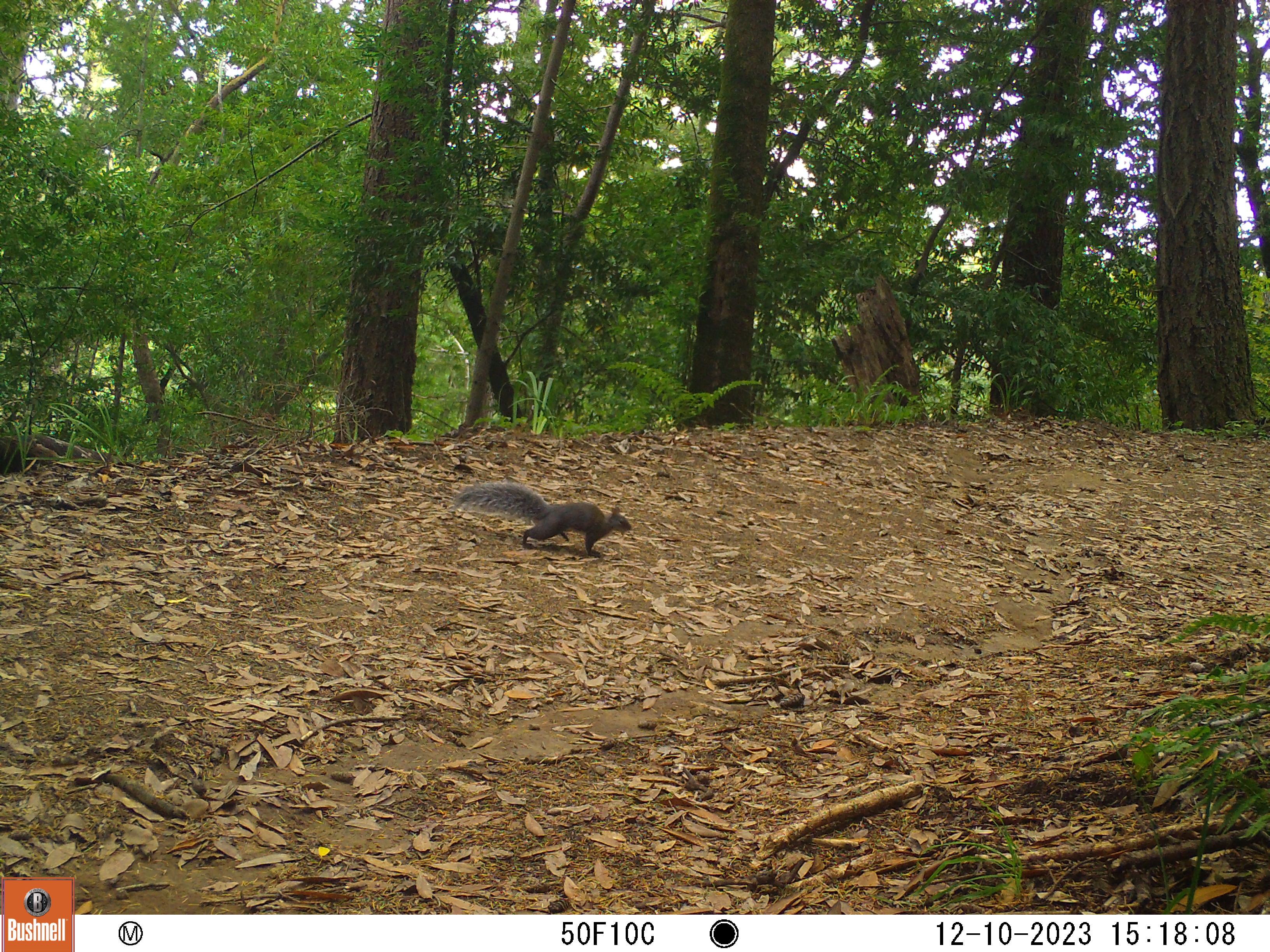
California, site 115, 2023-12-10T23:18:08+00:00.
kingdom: Animalia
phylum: Chordata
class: Mammalia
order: Rodentia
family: Sciuridae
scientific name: Sciuridae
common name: squirrel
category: unknown squirrel